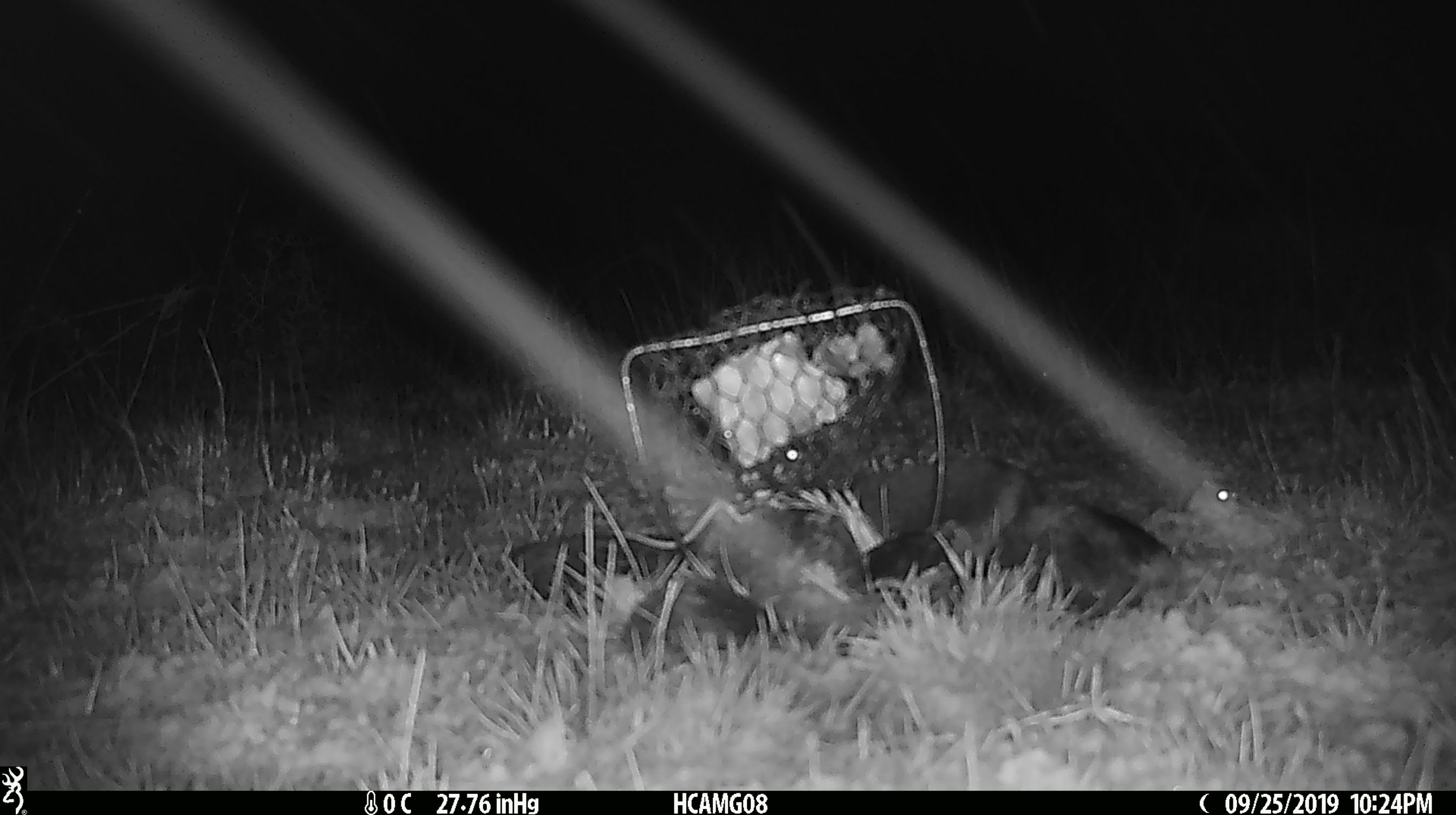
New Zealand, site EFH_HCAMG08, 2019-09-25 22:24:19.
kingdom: Animalia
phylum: Chordata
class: Mammalia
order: Rodentia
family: Muridae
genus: Mus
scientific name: Mus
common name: mouse